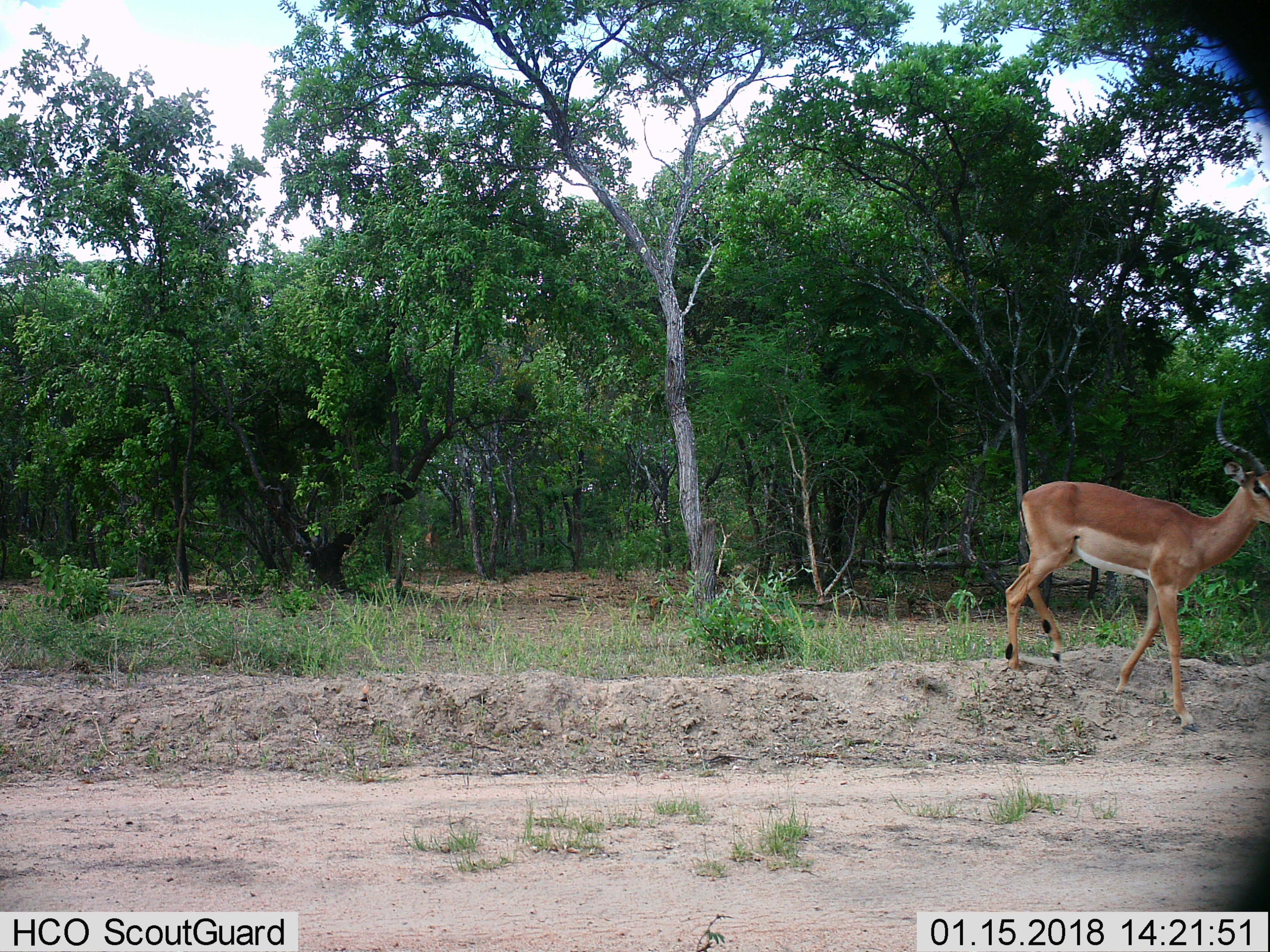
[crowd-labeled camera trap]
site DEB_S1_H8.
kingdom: Animalia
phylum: Chordata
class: Mammalia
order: Artiodactyla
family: Bovidae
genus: Aepyceros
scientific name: Aepyceros melampus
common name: impala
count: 1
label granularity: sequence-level